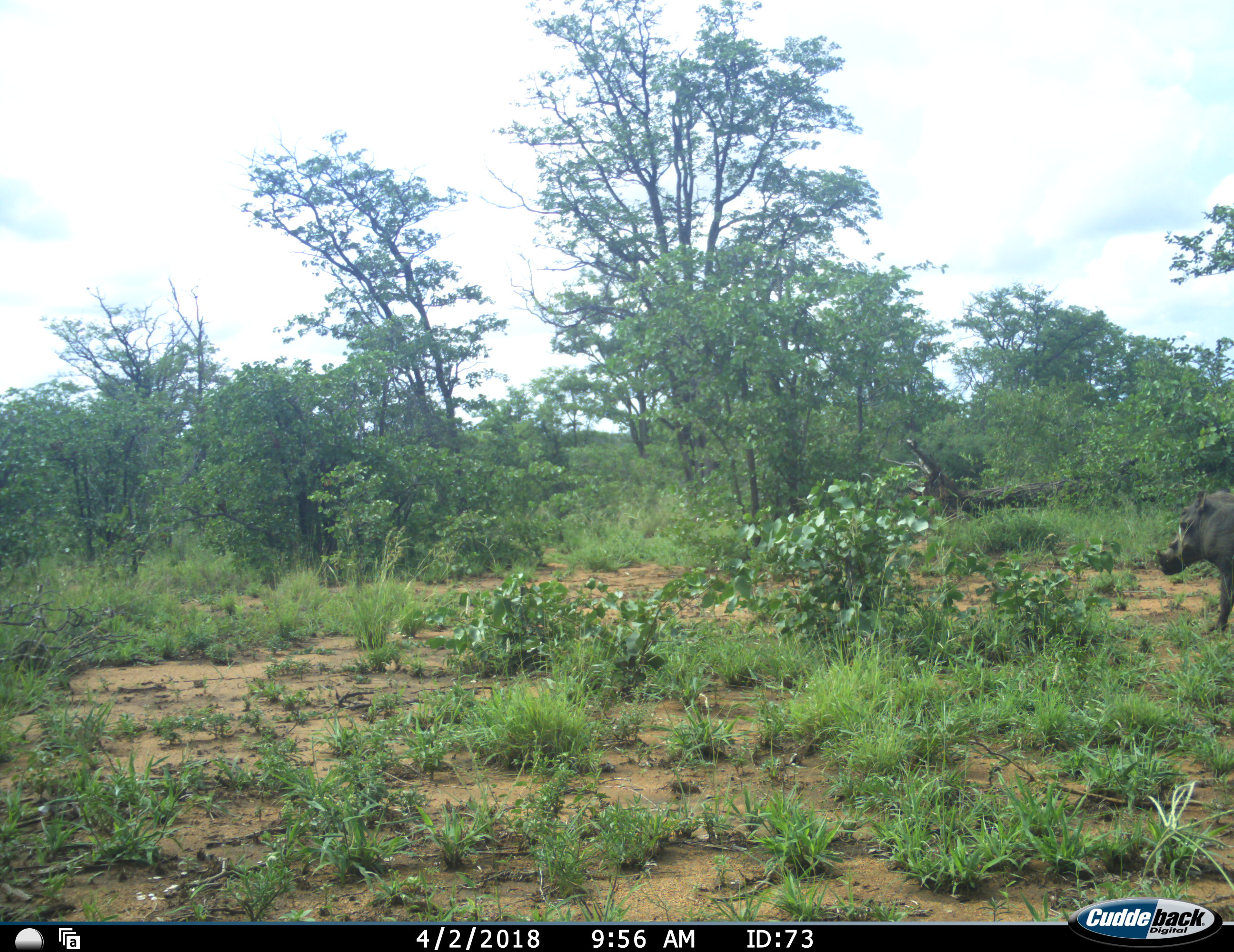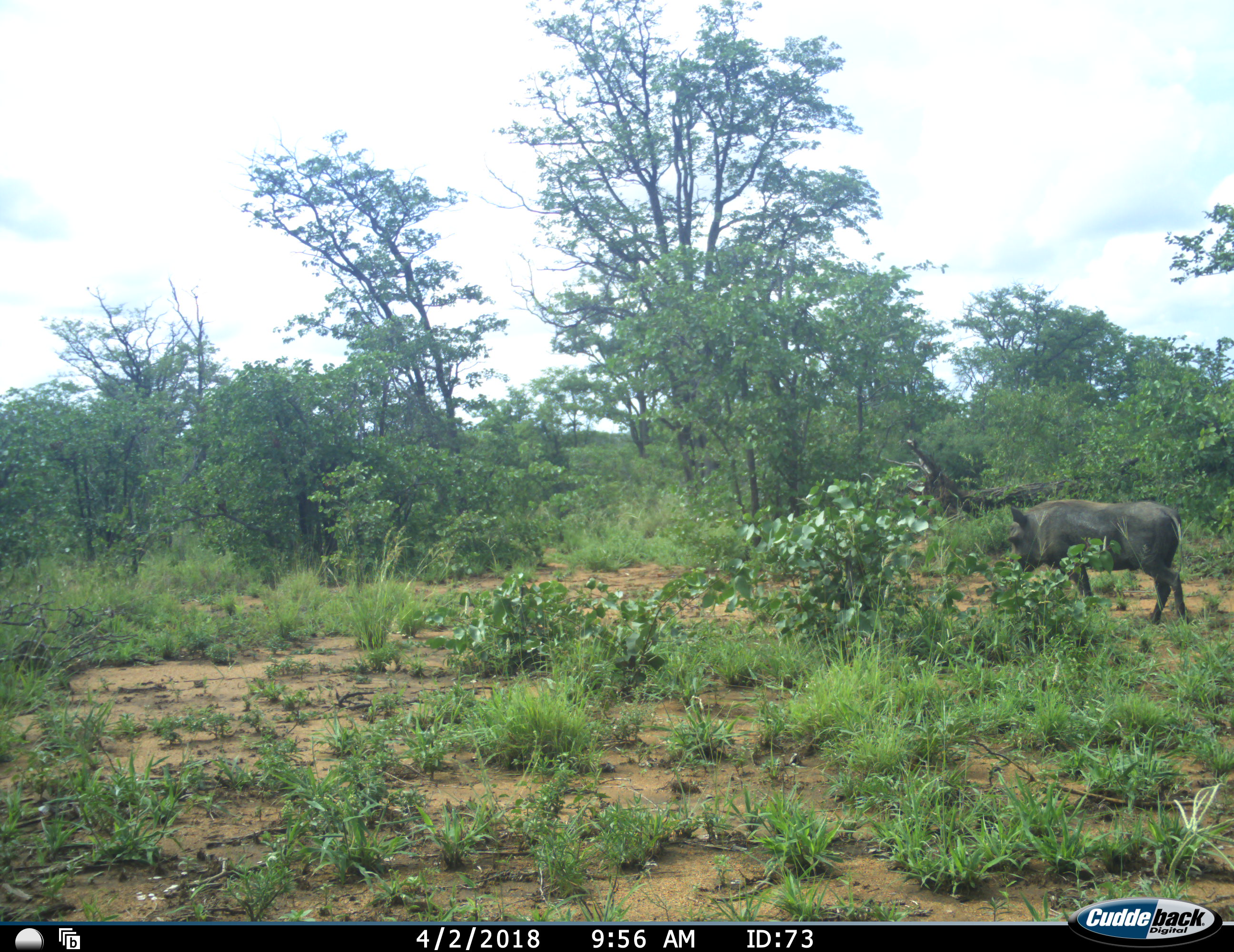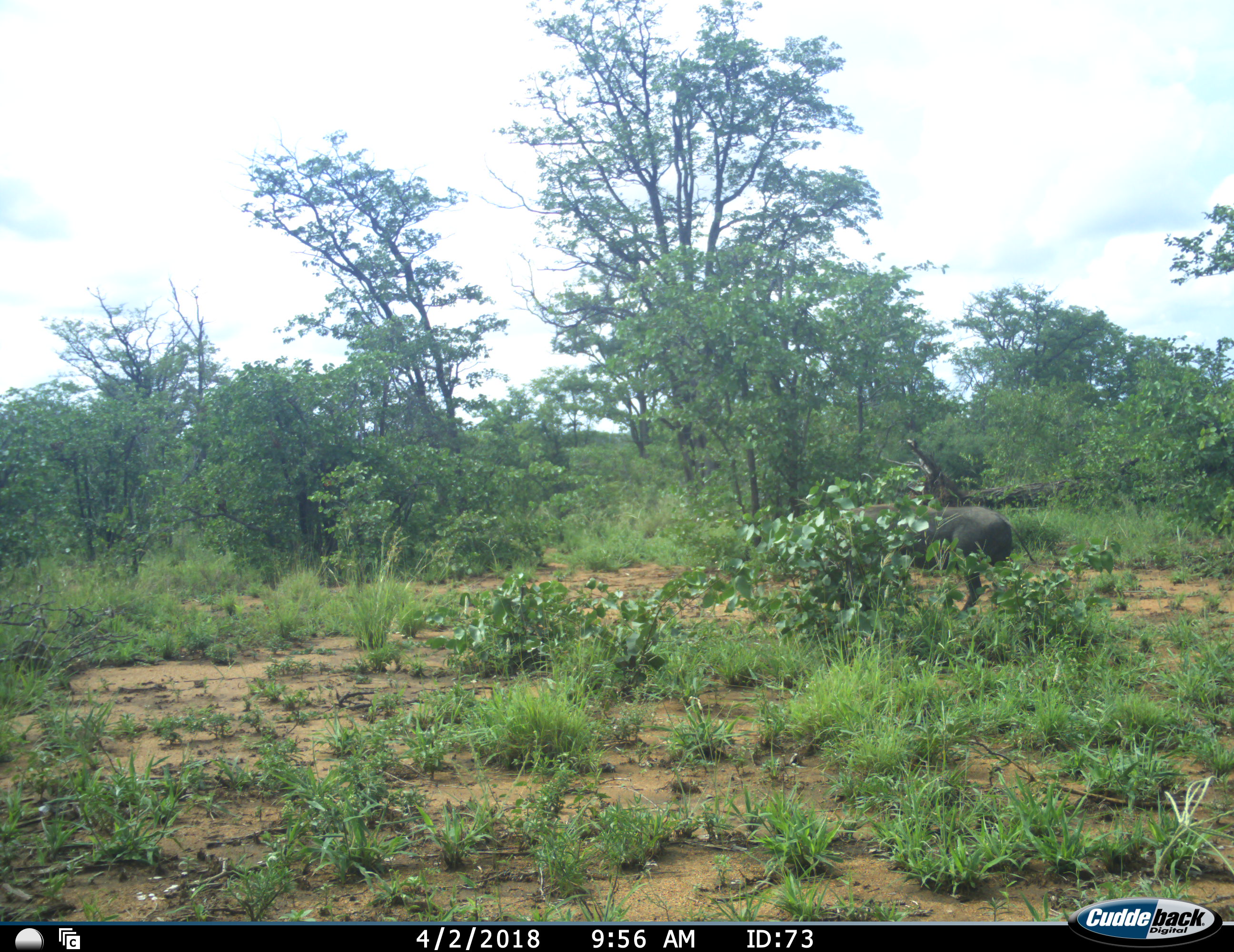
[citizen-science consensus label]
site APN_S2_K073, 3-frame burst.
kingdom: Animalia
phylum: Chordata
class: Mammalia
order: Artiodactyla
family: Suidae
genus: Phacochoerus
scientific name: Phacochoerus africanus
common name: warthog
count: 1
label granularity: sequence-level